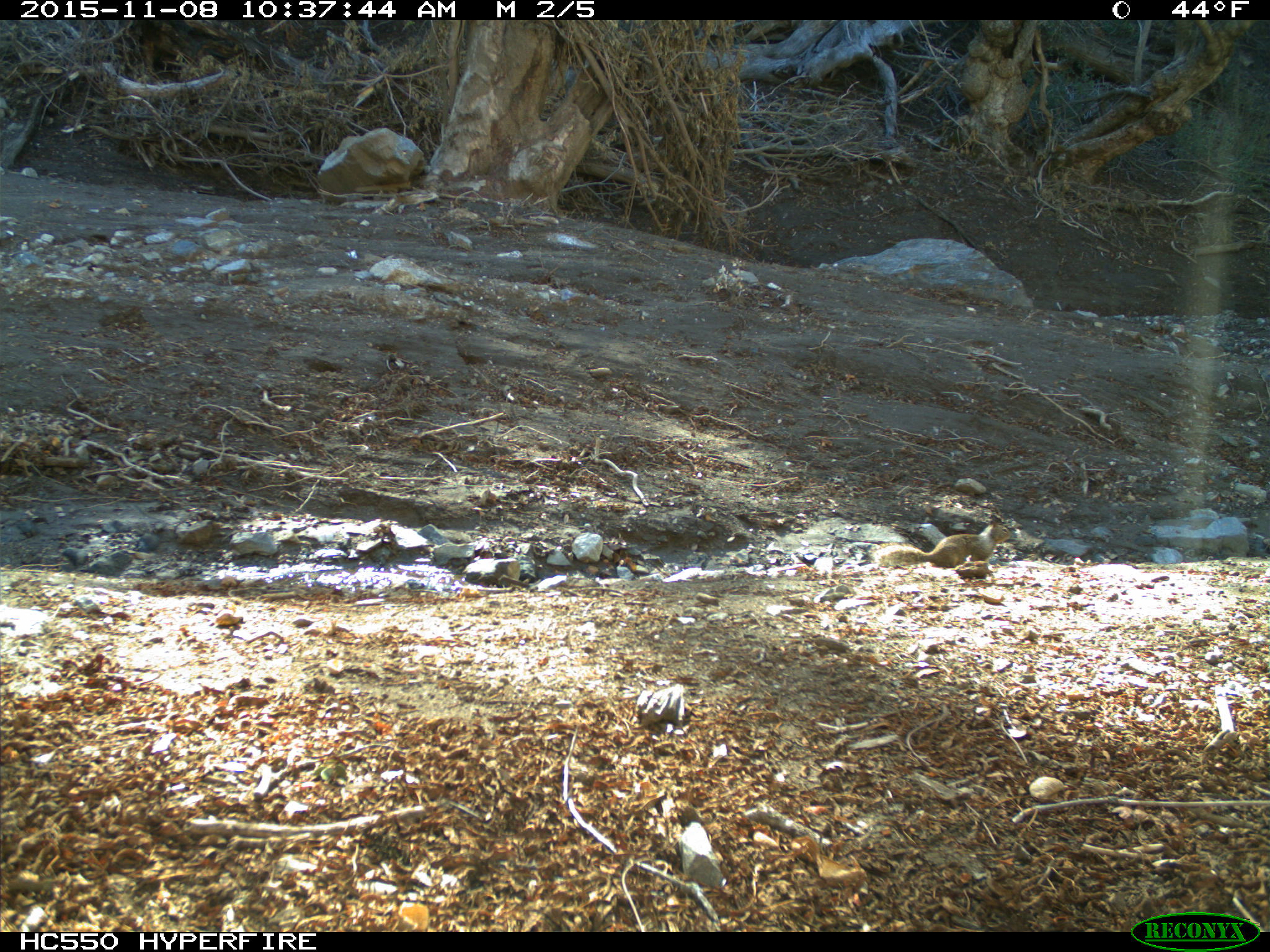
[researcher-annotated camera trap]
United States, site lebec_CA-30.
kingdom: Animalia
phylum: Chordata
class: Mammalia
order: Rodentia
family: Sciuridae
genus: Otospermophilus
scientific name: Otospermophilus beecheyi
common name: california ground squirrel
Otospermophilus beecheyi (california ground squirrel).